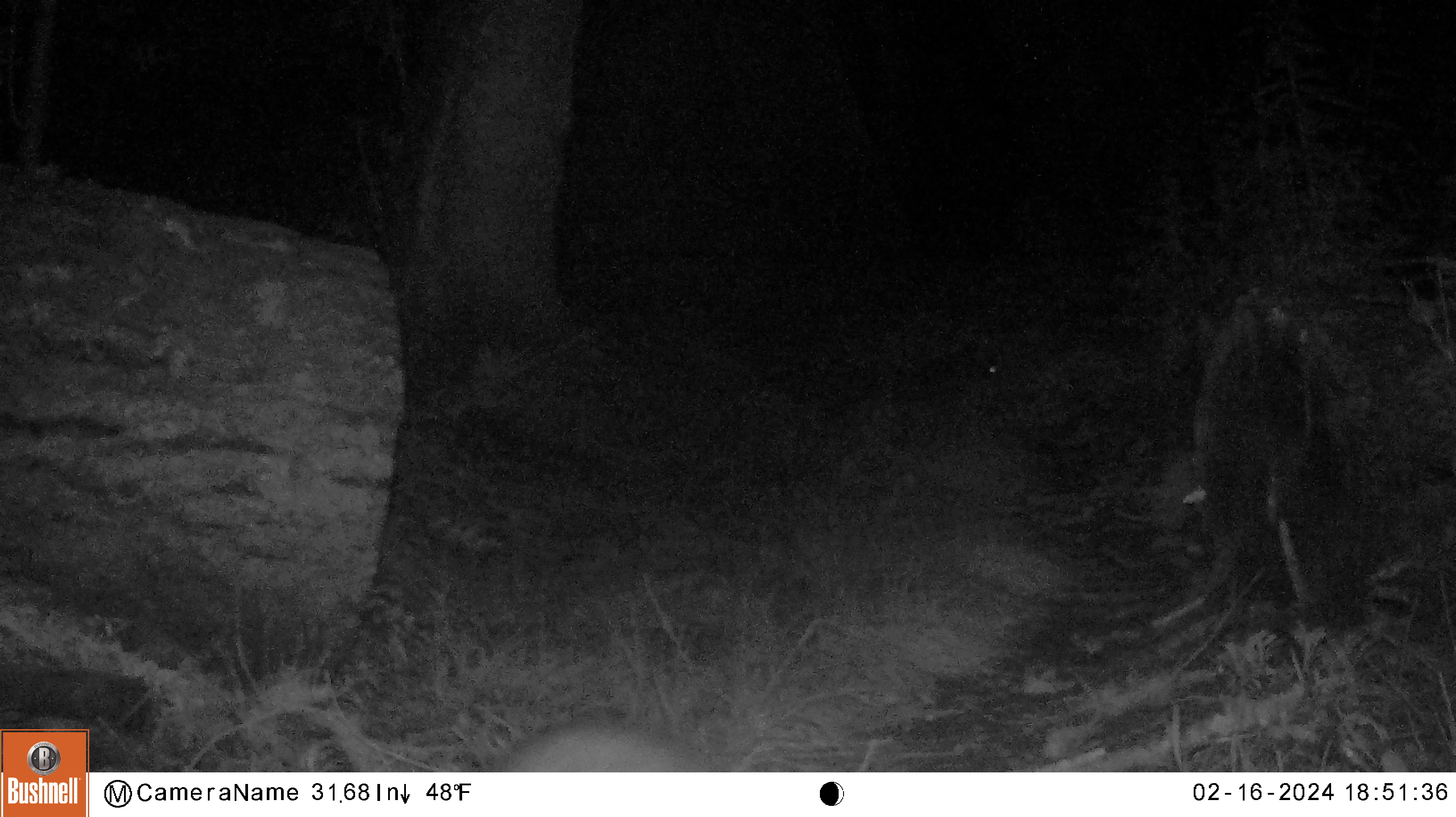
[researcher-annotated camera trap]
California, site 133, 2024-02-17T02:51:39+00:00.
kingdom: Animalia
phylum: Chordata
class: Mammalia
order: Carnivora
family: Procyonidae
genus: Procyon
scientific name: Procyon lotor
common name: raccoon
Raccoon (Procyon lotor).